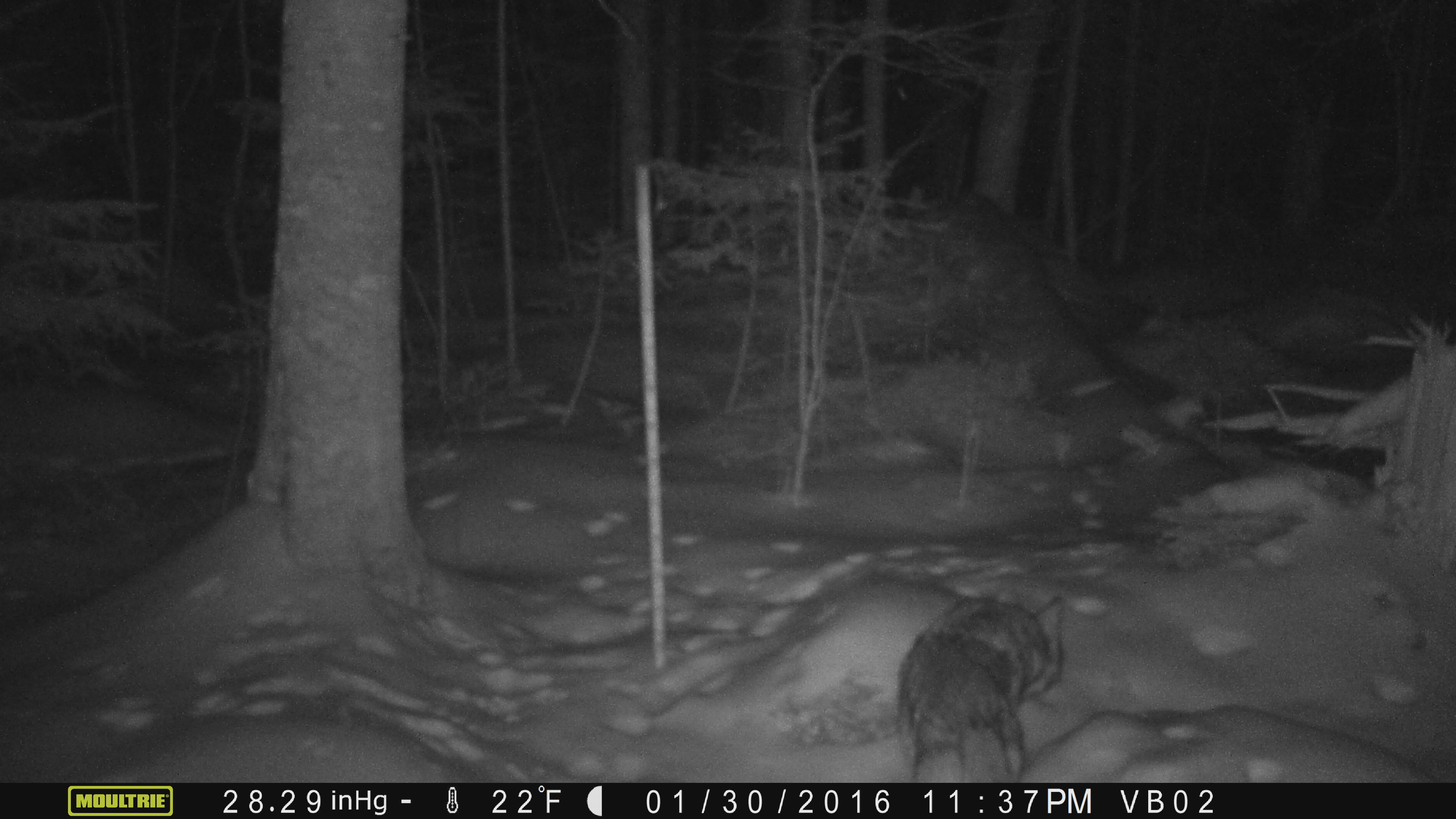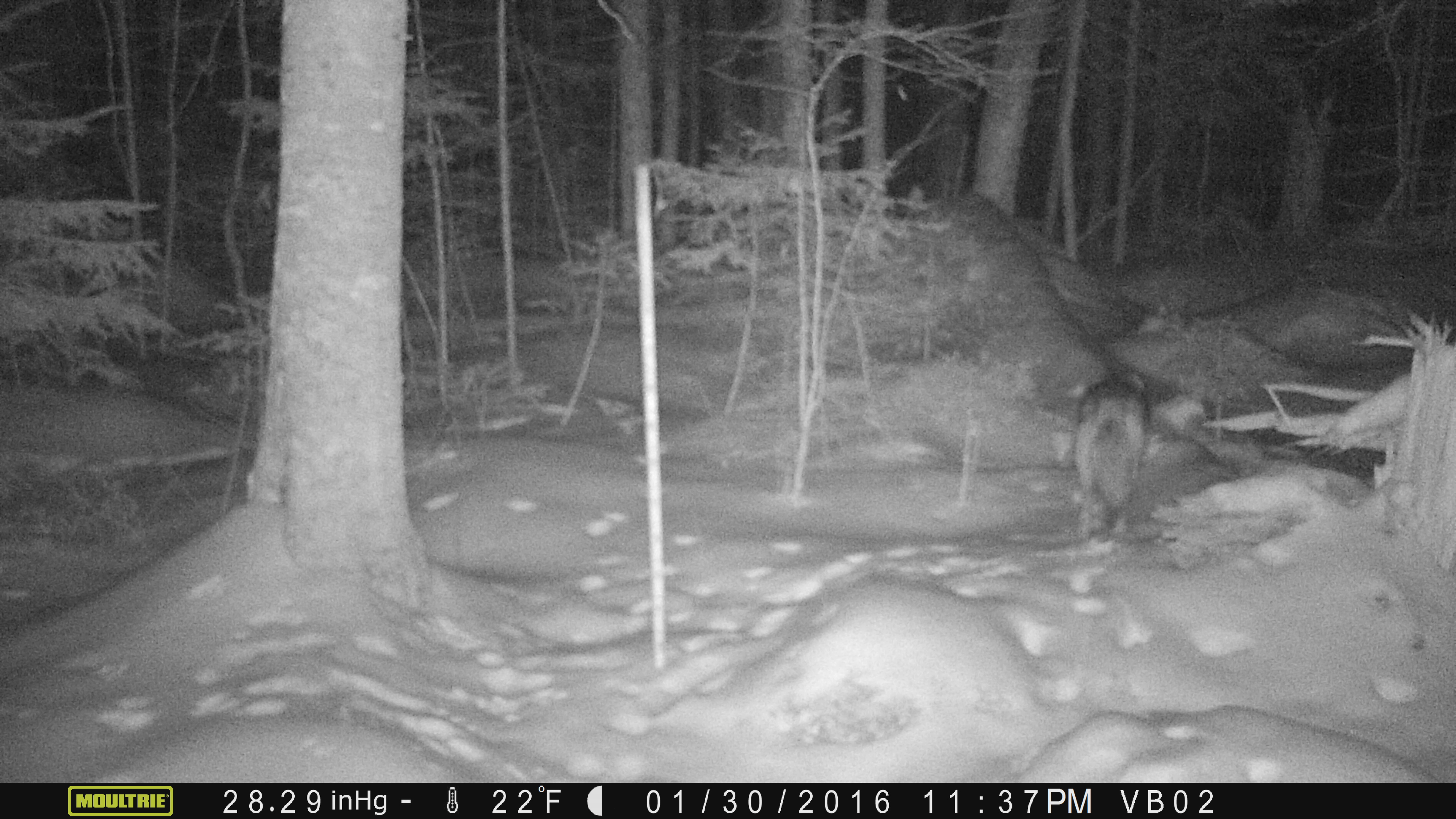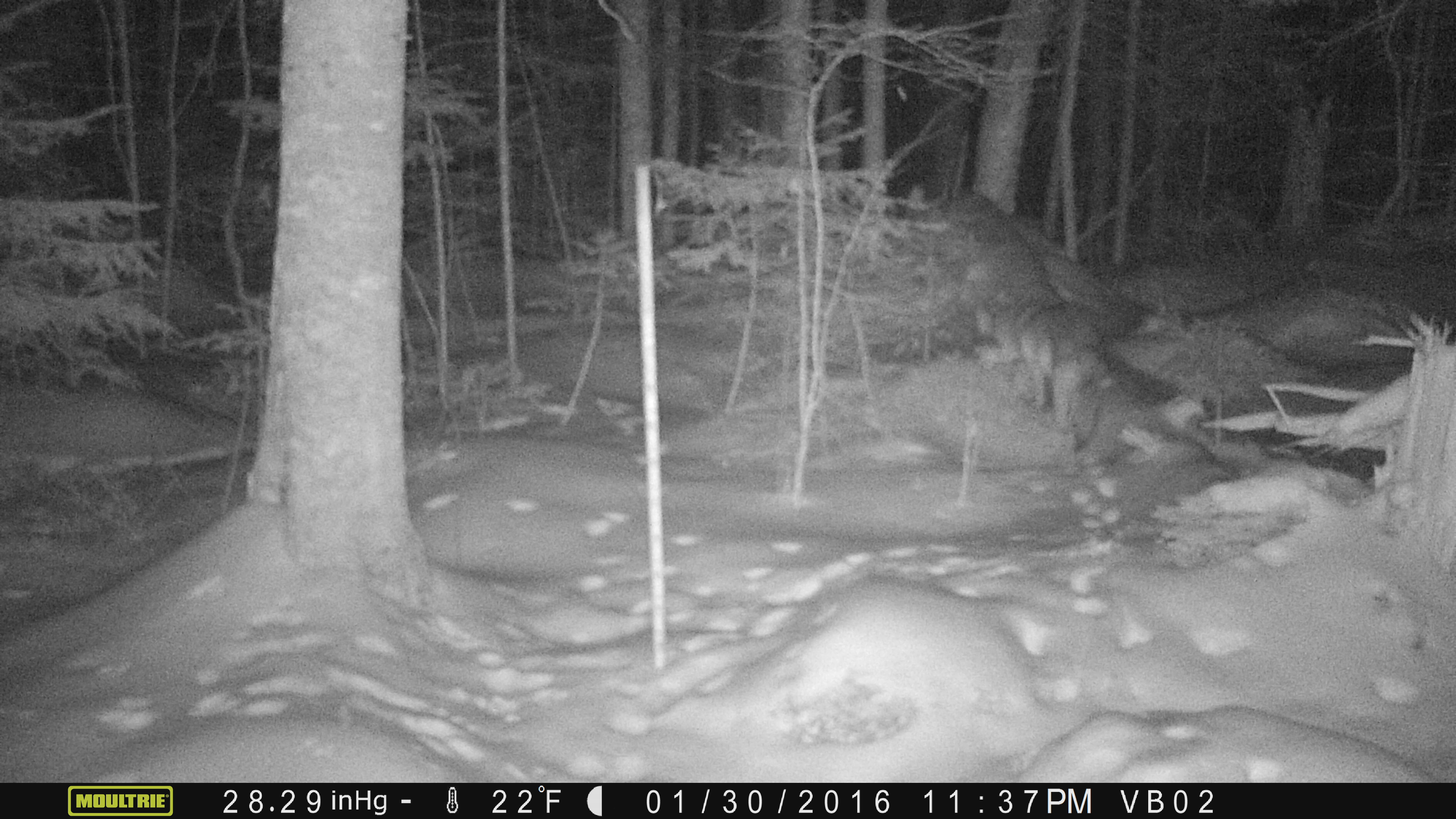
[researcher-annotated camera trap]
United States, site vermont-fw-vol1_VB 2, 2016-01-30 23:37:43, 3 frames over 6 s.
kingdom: Animalia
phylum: Chordata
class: Mammalia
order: Carnivora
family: Canidae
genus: Canis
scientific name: Canis latrans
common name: coyote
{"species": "coyote (Canis latrans)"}